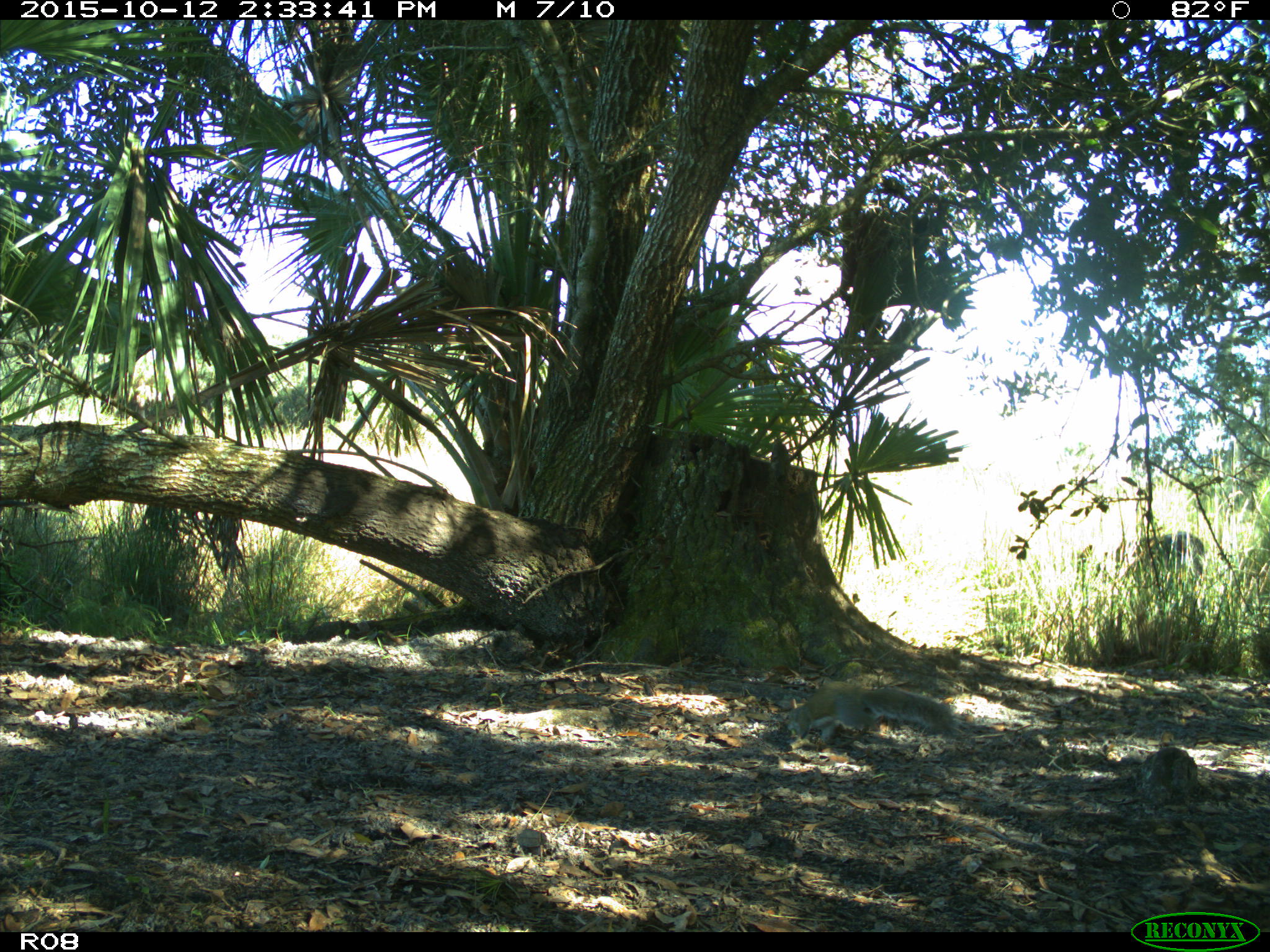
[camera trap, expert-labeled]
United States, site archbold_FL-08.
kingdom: Animalia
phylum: Chordata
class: Mammalia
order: Rodentia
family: Sciuridae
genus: Sciurus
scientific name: Sciurus carolinensis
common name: eastern gray squirrel